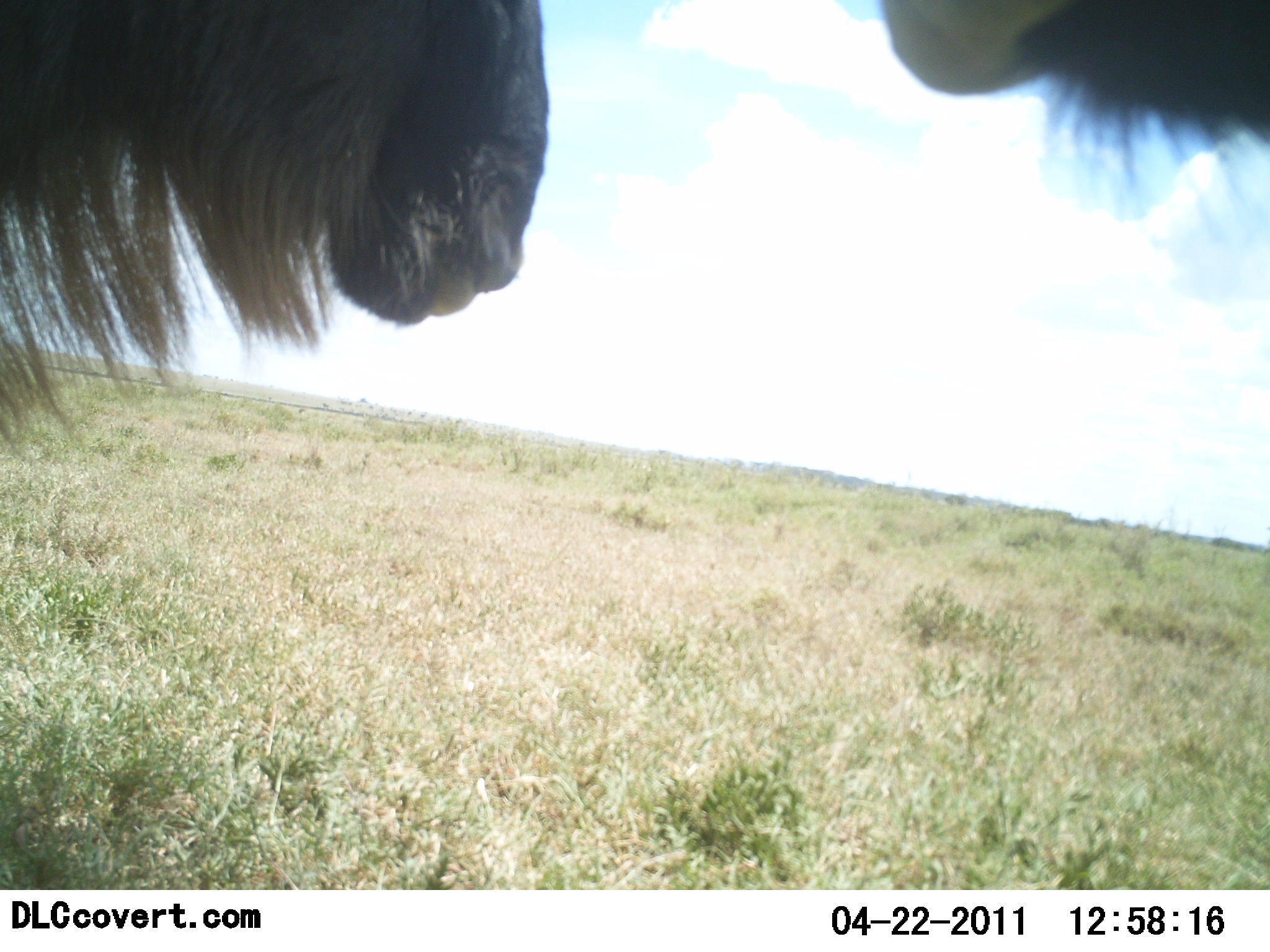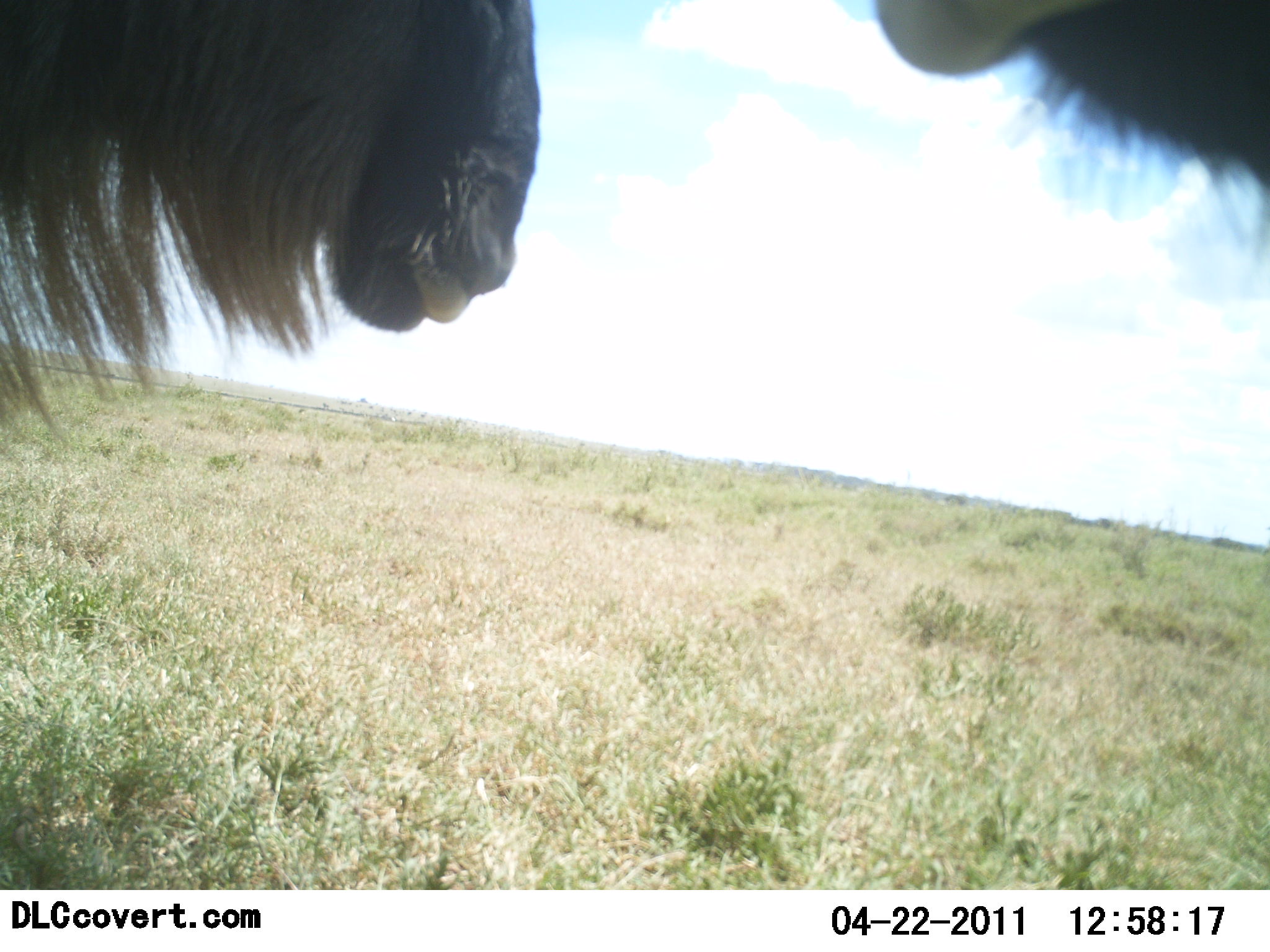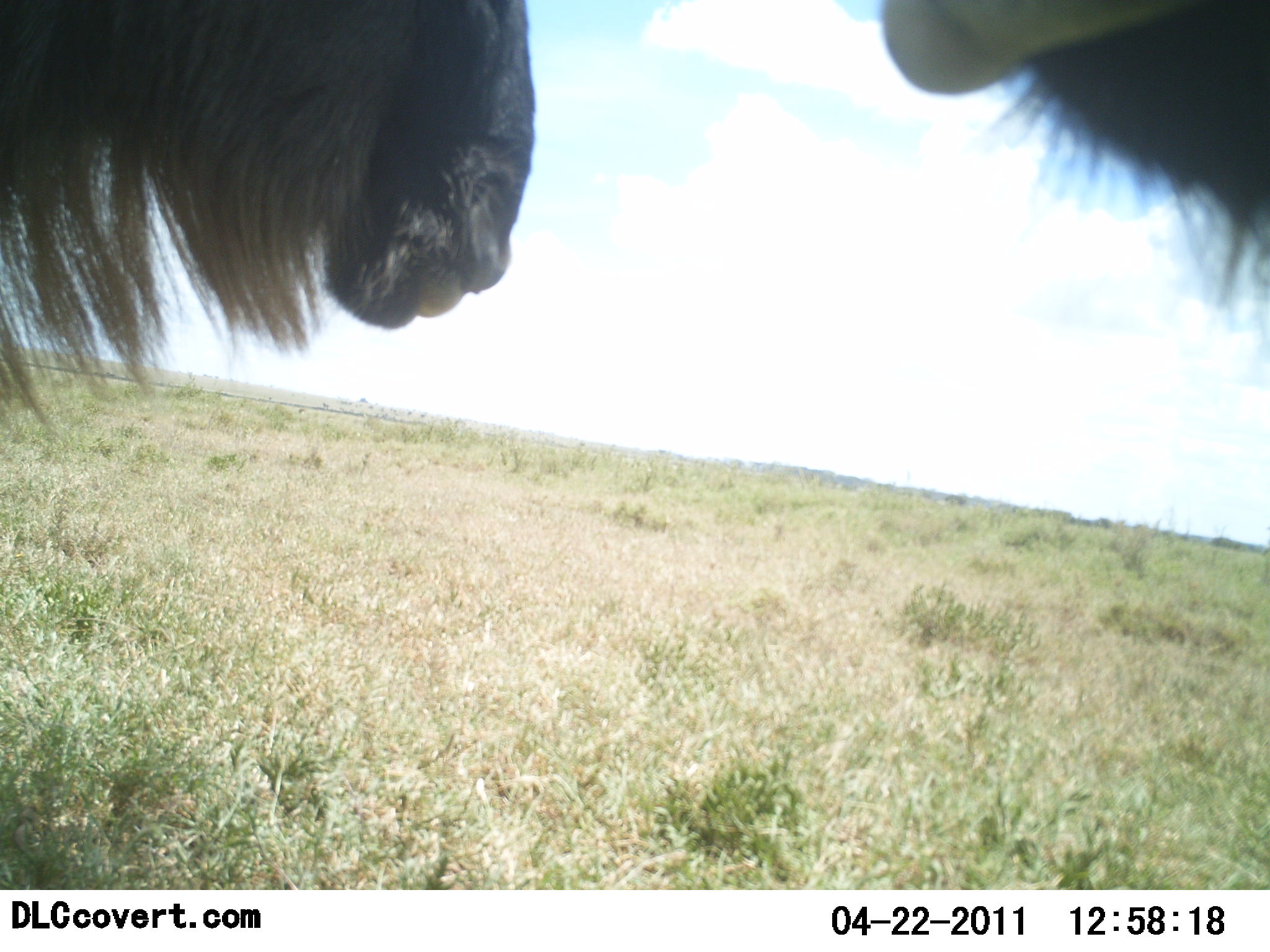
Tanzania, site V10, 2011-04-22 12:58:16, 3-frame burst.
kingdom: Animalia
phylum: Chordata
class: Mammalia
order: Artiodactyla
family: Bovidae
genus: Connochaetes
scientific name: Connochaetes taurinus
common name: blue wildebeest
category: wildebeest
Wildebeest (blue wildebeest) (Connochaetes taurinus), count 2. Behavior (volunteer vote fractions): standing 82%, resting 0%, moving 0%, interacting 18%. Young present (vote fraction): 0%. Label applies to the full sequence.